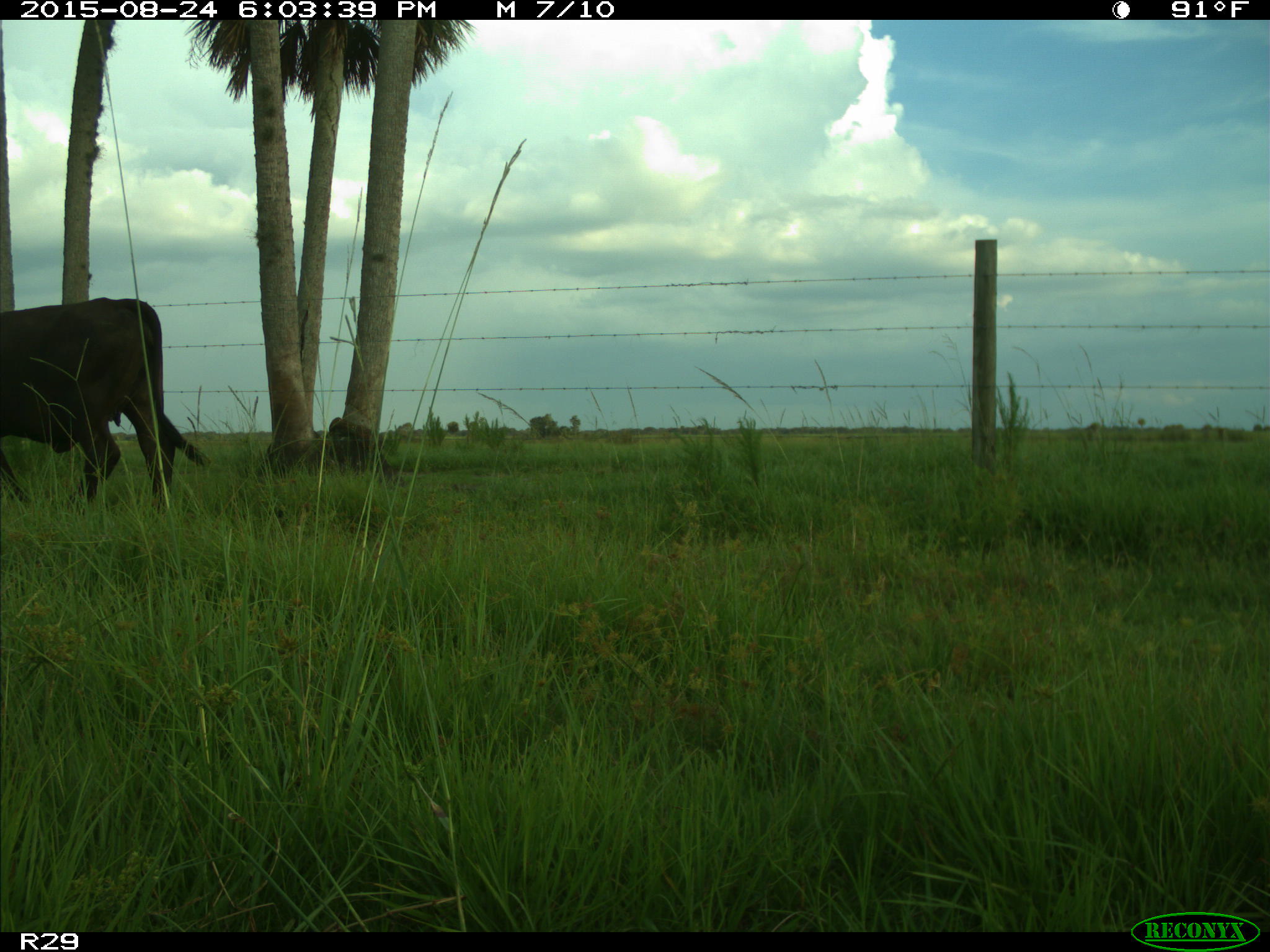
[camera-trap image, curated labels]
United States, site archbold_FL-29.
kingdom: Animalia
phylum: Chordata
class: Mammalia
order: Artiodactyla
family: Bovidae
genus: Bos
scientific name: Bos taurus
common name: domestic cow